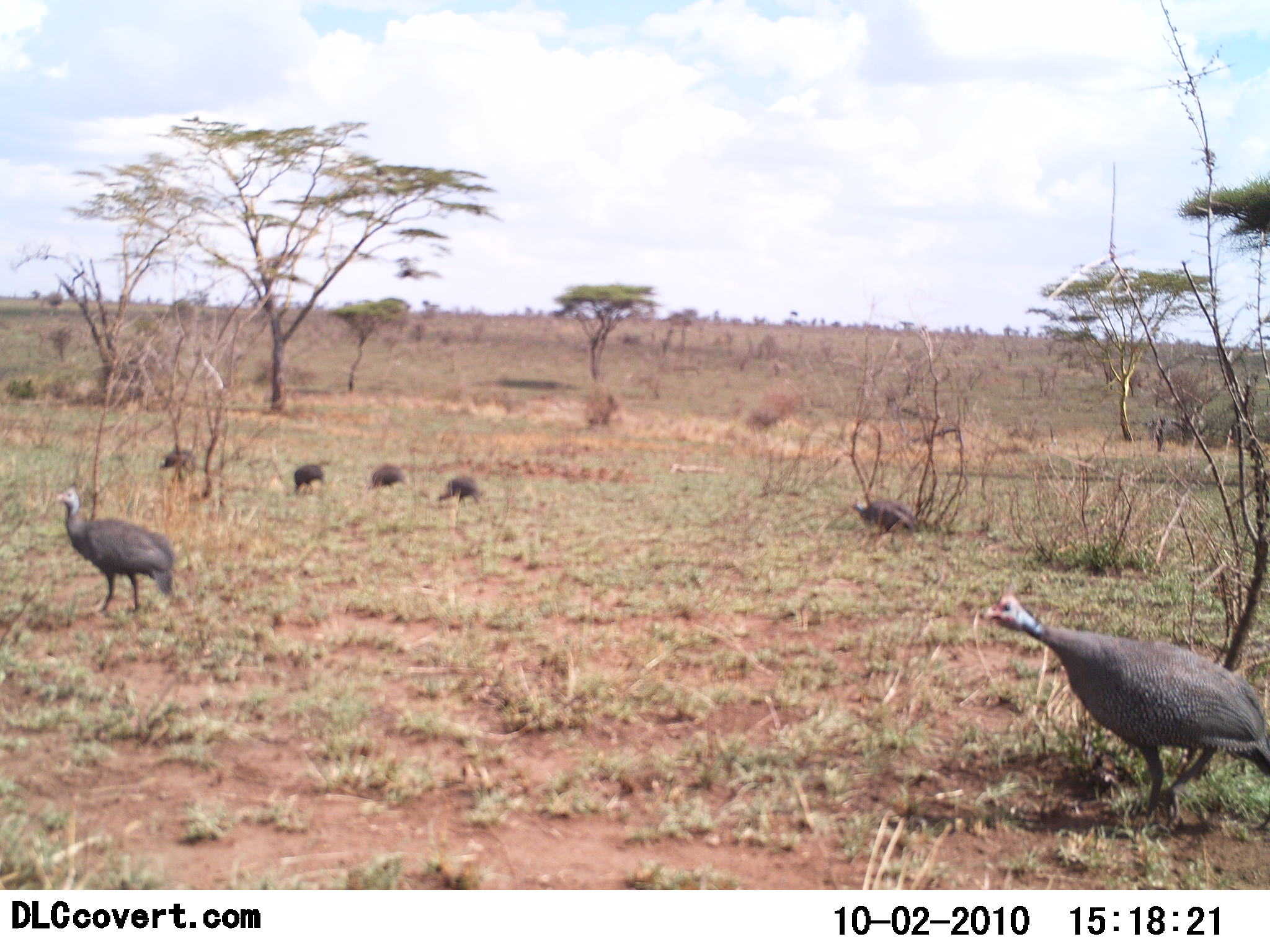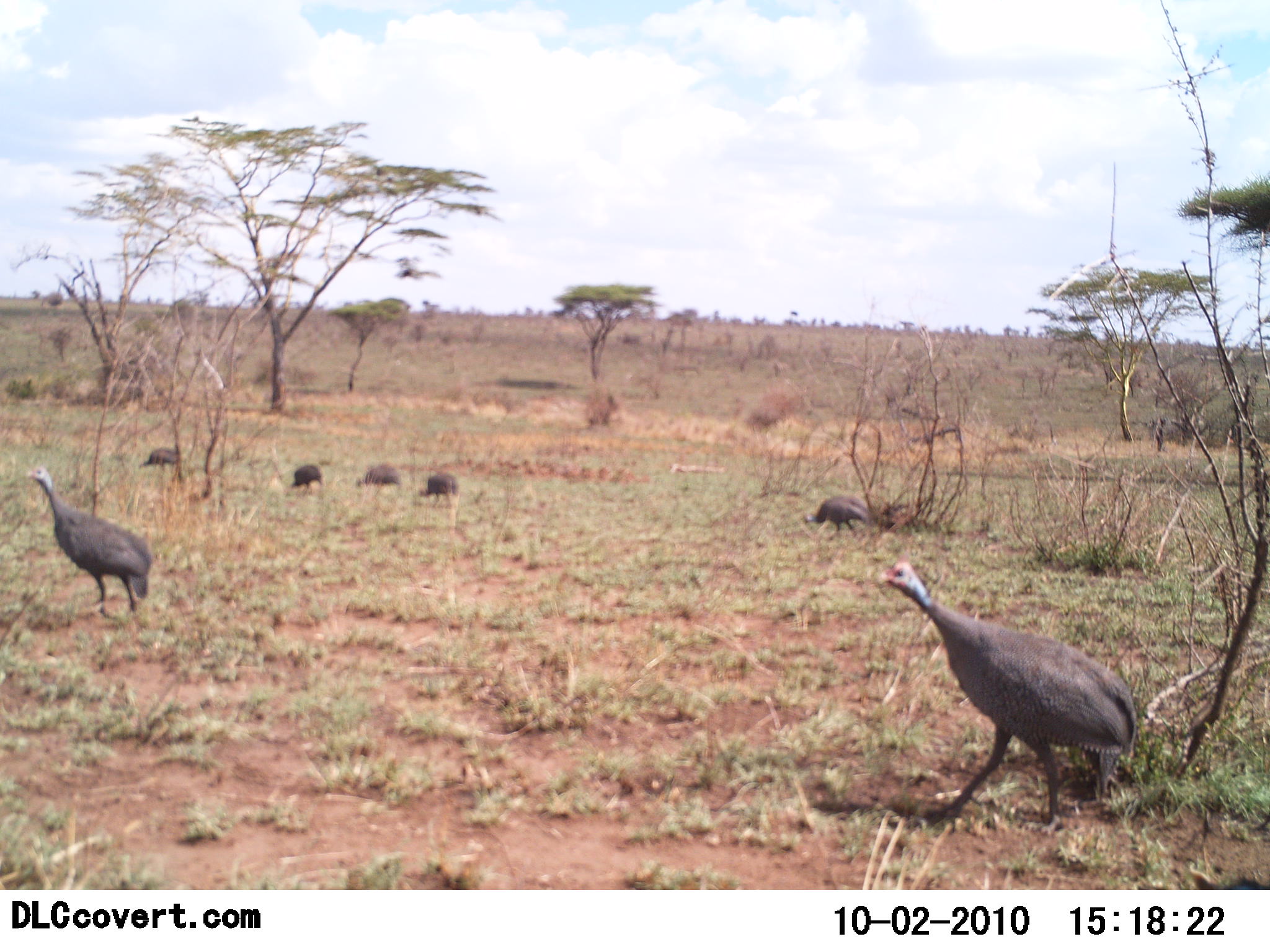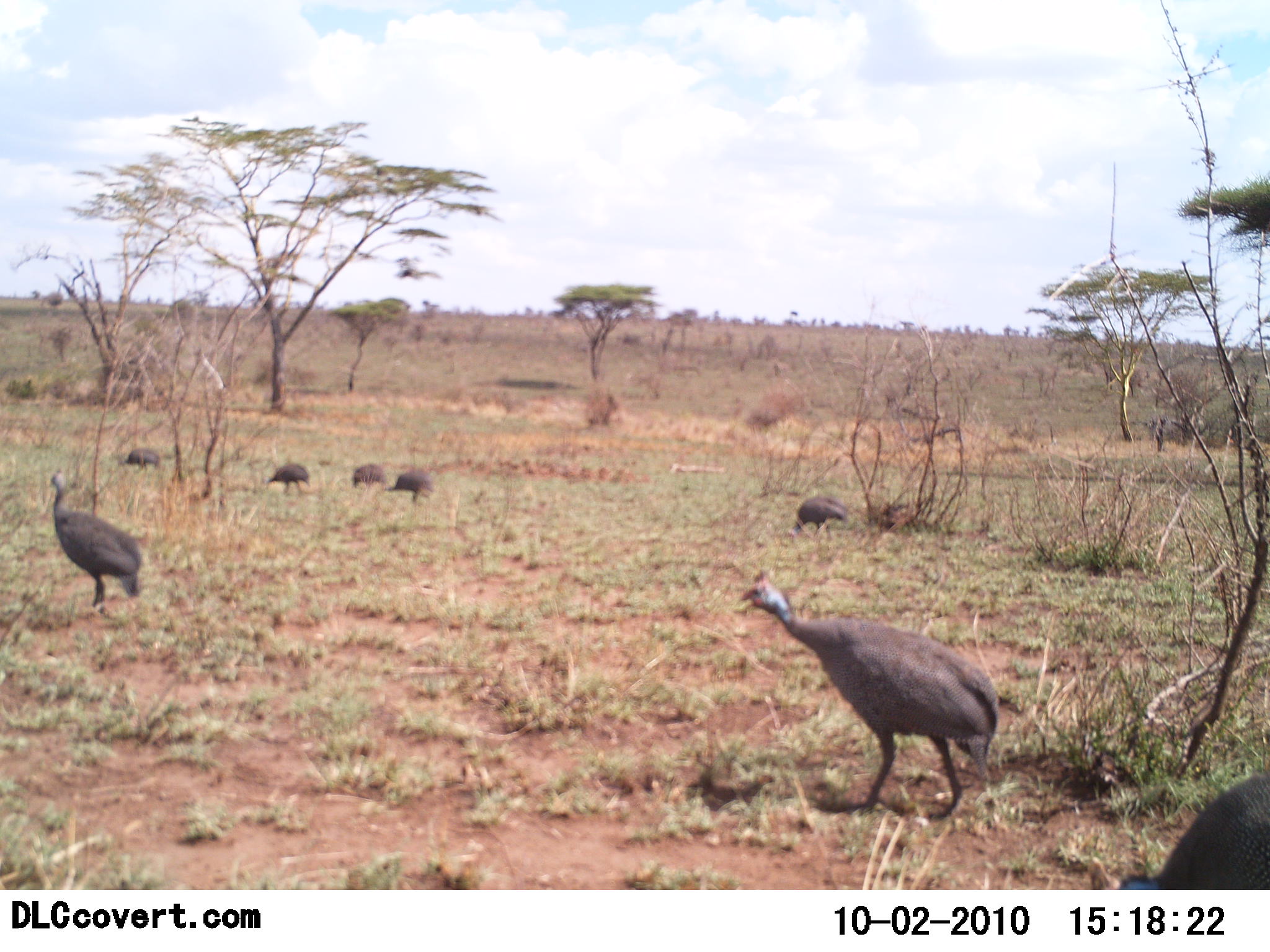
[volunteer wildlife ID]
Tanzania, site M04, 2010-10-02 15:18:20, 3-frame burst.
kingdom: Animalia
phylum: Chordata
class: Aves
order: Galliformes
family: Numididae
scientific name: Numididae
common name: guinea fowl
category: guineafowl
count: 7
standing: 0%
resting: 0%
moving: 86%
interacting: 0%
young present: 0%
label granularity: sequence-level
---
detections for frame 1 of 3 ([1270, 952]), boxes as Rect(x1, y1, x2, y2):
animal: Rect(987, 587, 1269, 828); Rect(57, 481, 176, 615); Rect(852, 494, 918, 535); Rect(160, 441, 196, 484); Rect(436, 474, 481, 507); Rect(368, 461, 409, 494); Rect(291, 460, 327, 494)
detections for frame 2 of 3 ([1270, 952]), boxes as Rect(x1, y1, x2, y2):
animal: Rect(881, 556, 1138, 829); Rect(24, 464, 154, 617); Rect(804, 494, 871, 536); Rect(420, 473, 459, 510); Rect(359, 463, 400, 492); Rect(141, 444, 179, 472); Rect(291, 464, 322, 491)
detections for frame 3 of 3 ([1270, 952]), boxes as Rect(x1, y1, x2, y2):
animal: Rect(741, 570, 999, 823); Rect(1088, 761, 1269, 890); Rect(50, 468, 144, 611); Rect(788, 493, 850, 544); Rect(265, 461, 310, 498); Rect(391, 469, 435, 504); Rect(353, 462, 384, 491); Rect(125, 448, 161, 469)